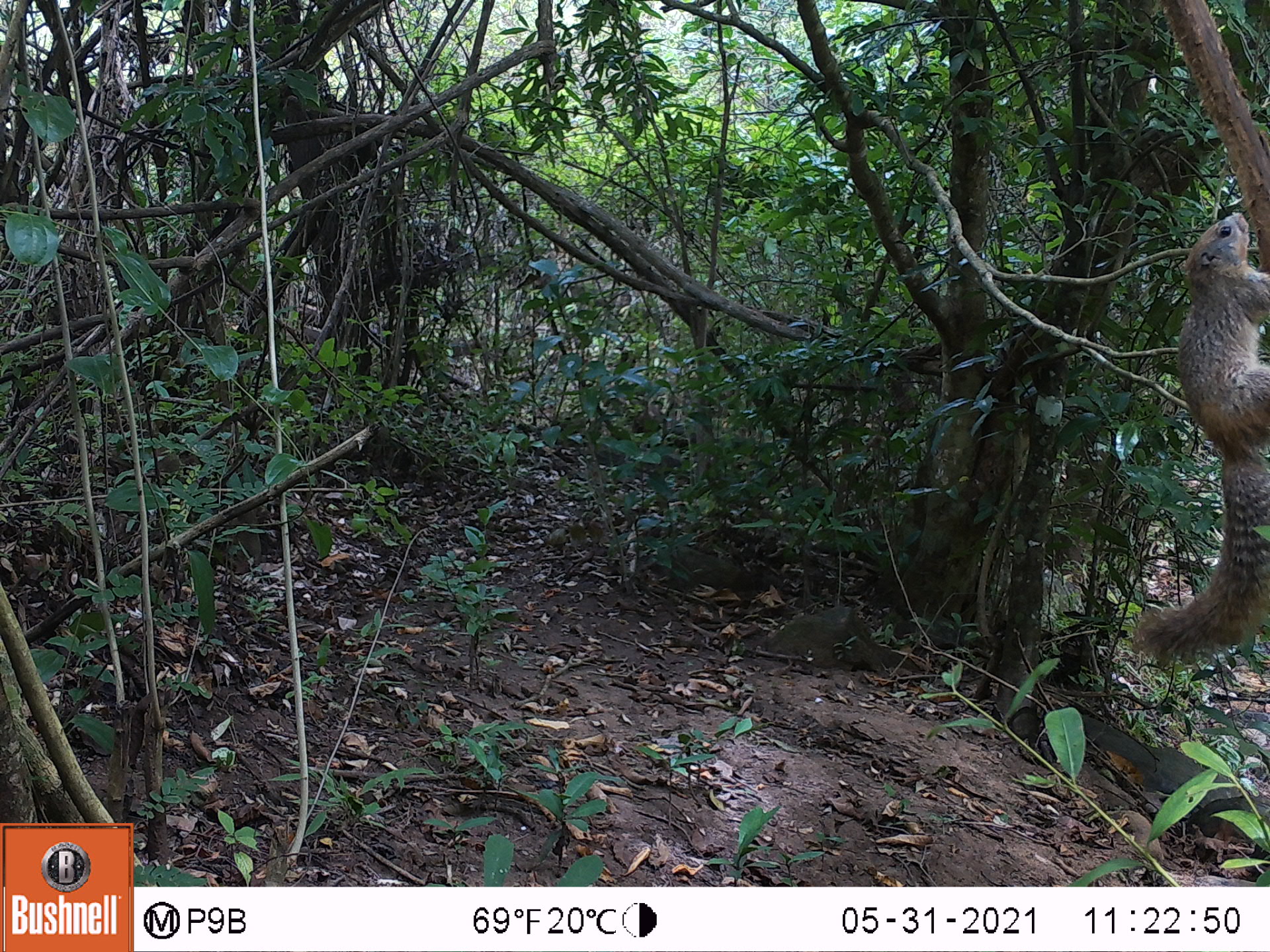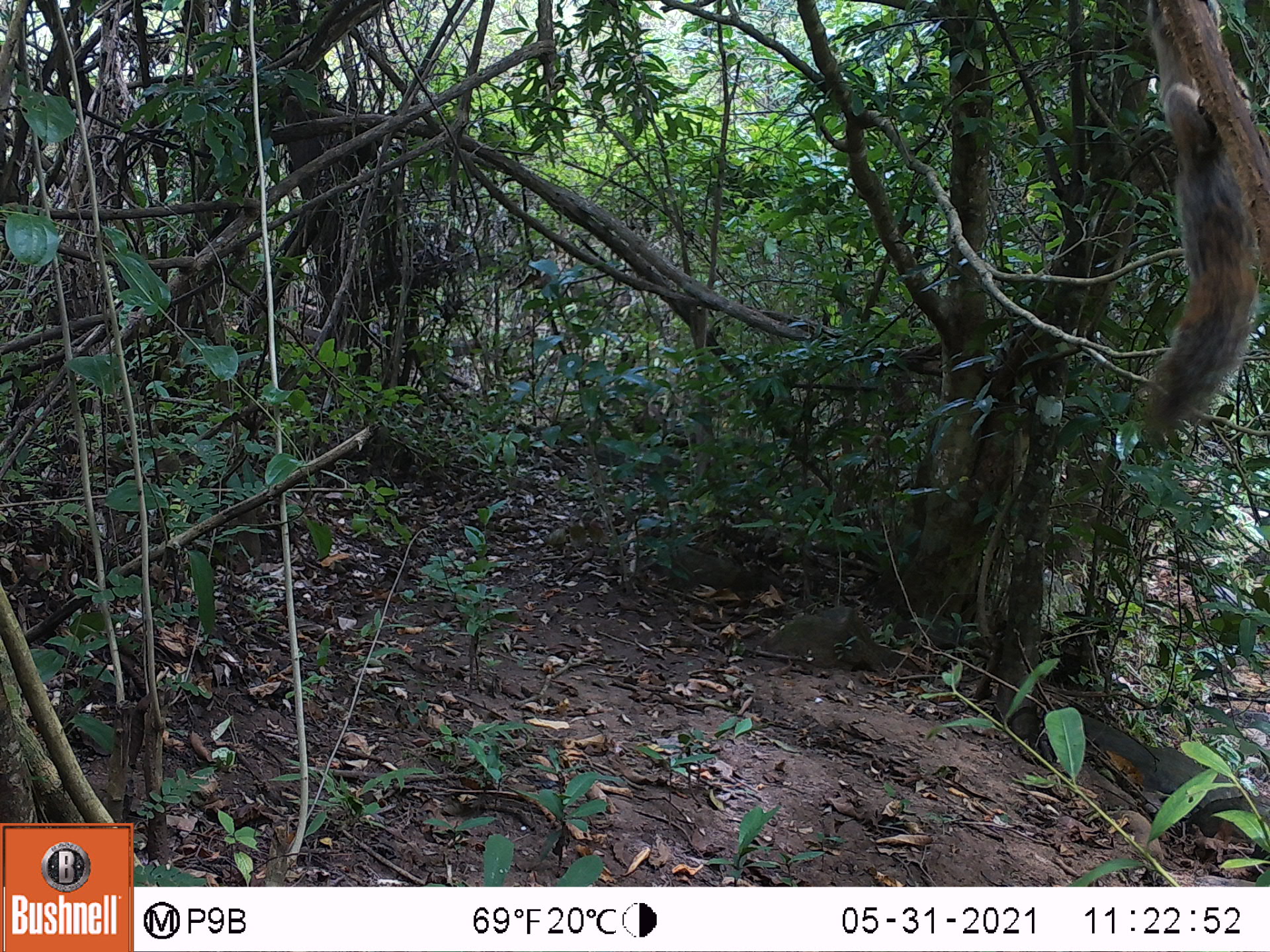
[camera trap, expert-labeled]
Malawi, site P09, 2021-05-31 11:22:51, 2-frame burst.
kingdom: Animalia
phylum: Chordata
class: Mammalia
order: Rodentia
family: Sciuridae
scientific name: Sciuridae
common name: squirrel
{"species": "squirrel (Sciuridae)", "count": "1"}